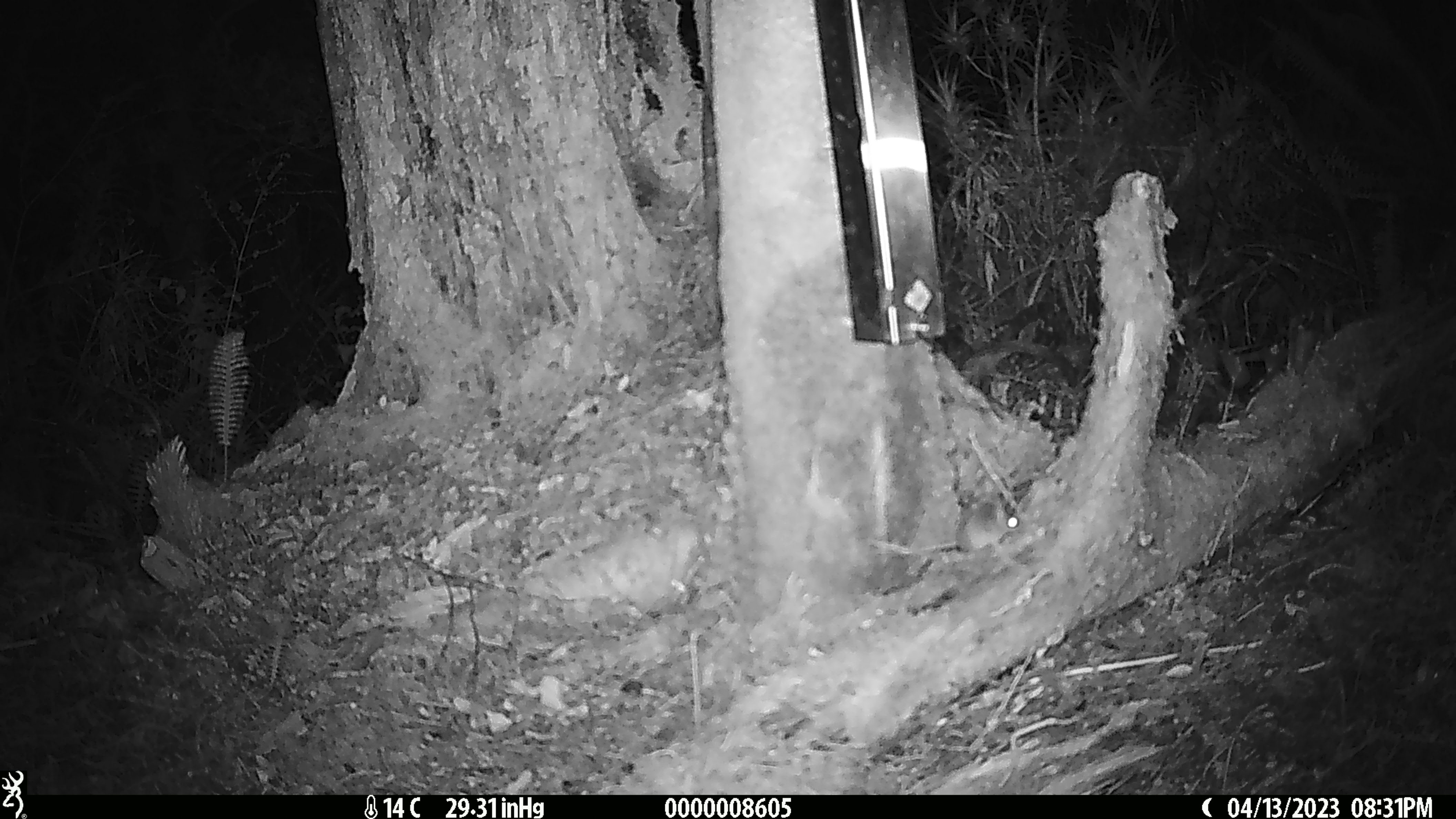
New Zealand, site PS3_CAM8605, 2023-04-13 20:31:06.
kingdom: Animalia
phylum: Chordata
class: Mammalia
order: Rodentia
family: Muridae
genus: Mus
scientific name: Mus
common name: mouse